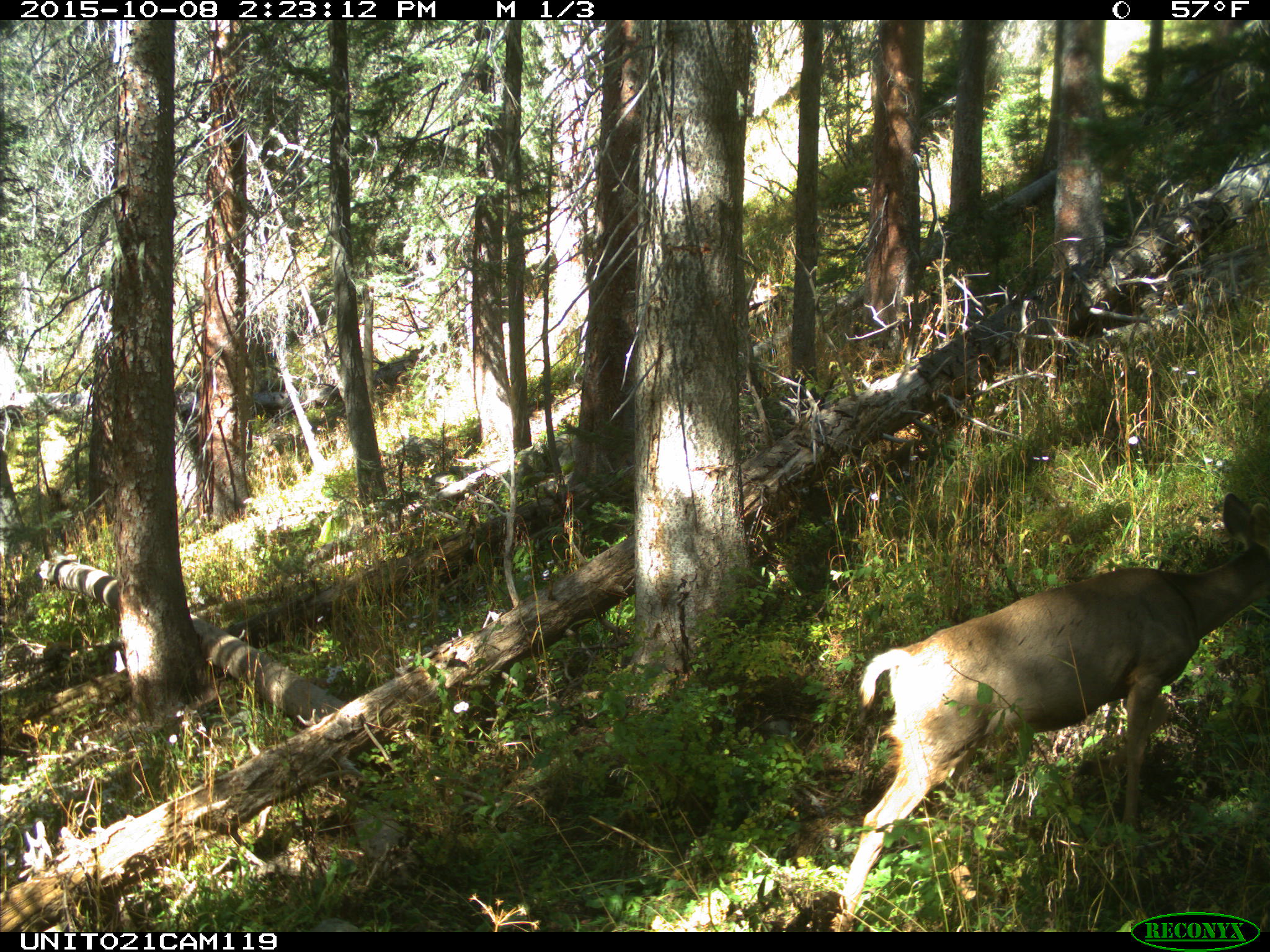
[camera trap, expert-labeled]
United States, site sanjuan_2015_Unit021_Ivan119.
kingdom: Animalia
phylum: Chordata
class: Mammalia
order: Artiodactyla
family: Cervidae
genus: Odocoileus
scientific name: Odocoileus hemionus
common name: mule deer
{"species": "Odocoileus hemionus (mule deer)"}